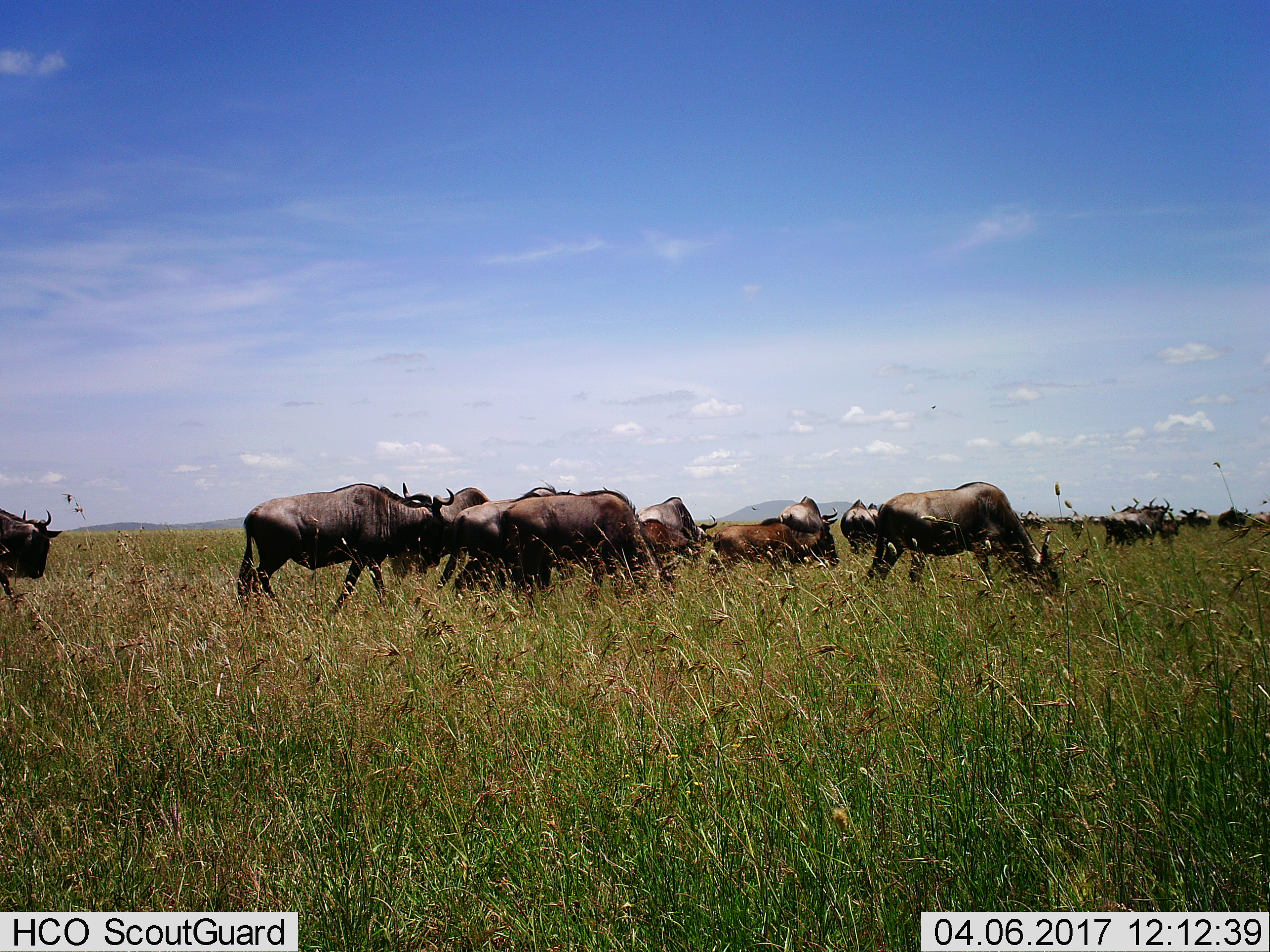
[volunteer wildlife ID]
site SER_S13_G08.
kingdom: Animalia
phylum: Chordata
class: Mammalia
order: Artiodactyla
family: Bovidae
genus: Connochaetes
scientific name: Connochaetes taurinus taurinus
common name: blue wildebeest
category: wildebeestblue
Wildebeestblue (blue wildebeest) (Connochaetes taurinus taurinus), count 11-50. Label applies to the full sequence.